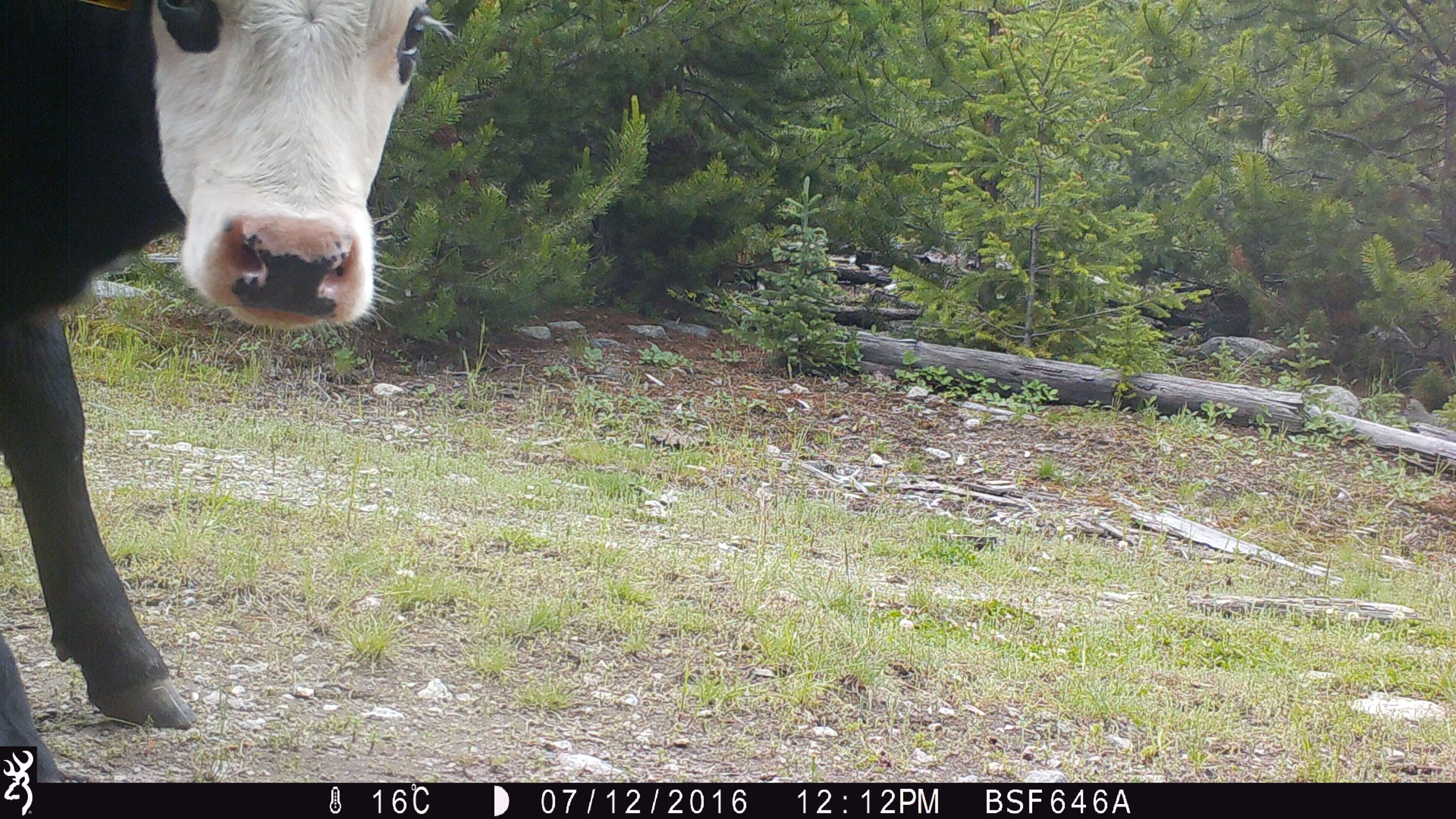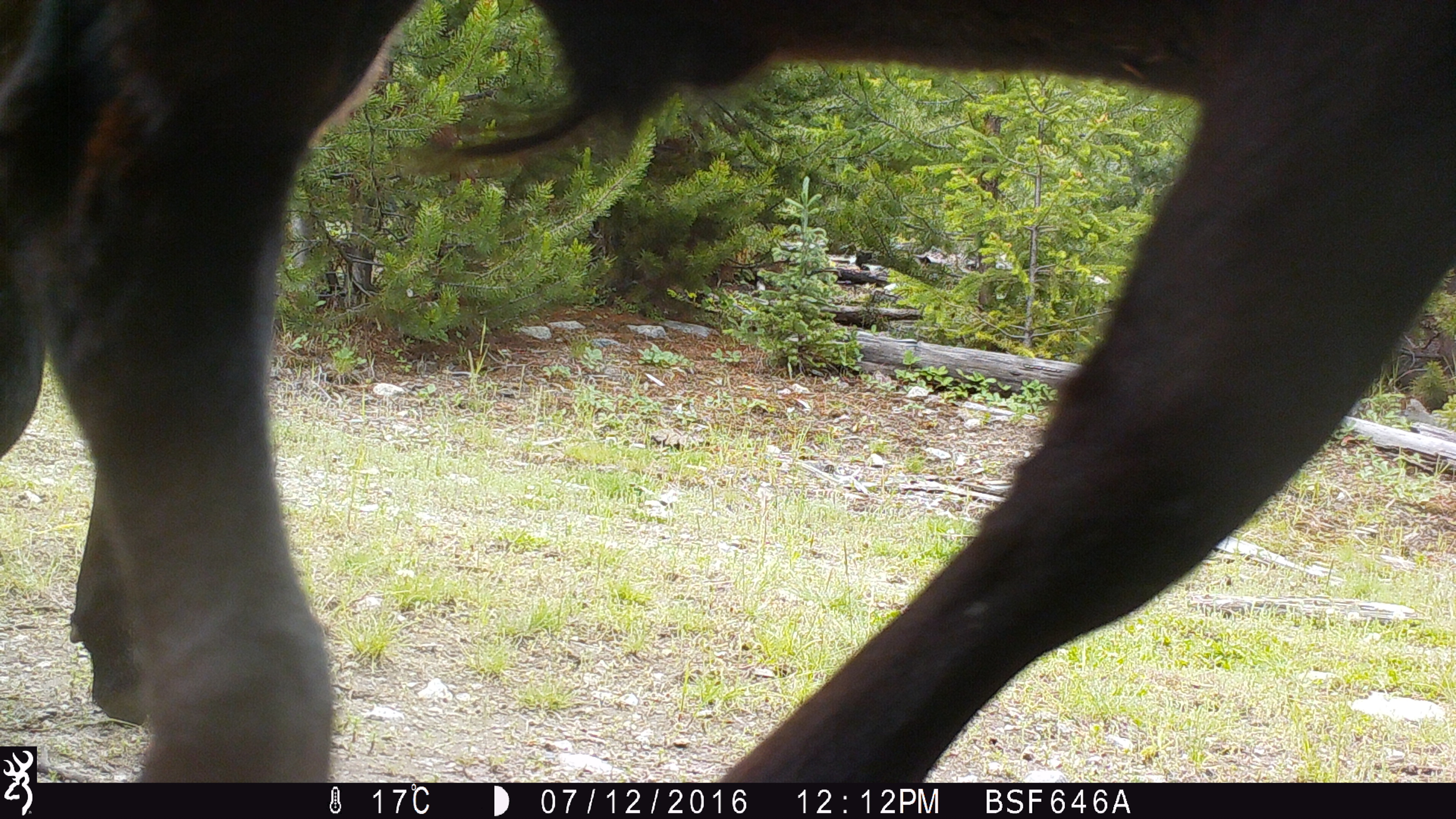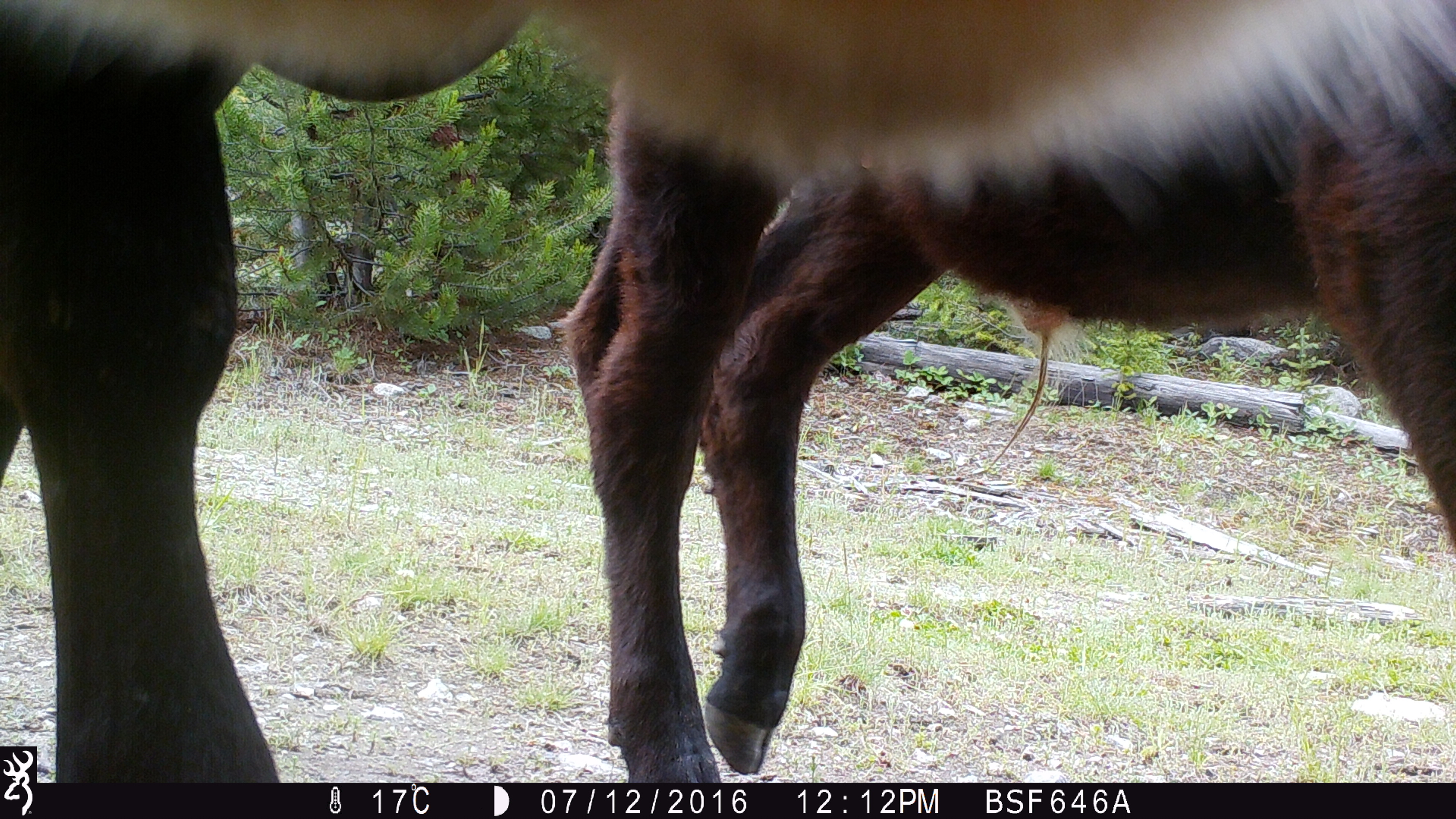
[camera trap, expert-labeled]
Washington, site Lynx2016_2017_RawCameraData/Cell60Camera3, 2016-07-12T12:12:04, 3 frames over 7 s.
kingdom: Animalia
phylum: Chordata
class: Mammalia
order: Artiodactyla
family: Bovidae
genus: Bos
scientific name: Bos taurus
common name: domestic cattle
Domestic cattle (Bos taurus). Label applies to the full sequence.